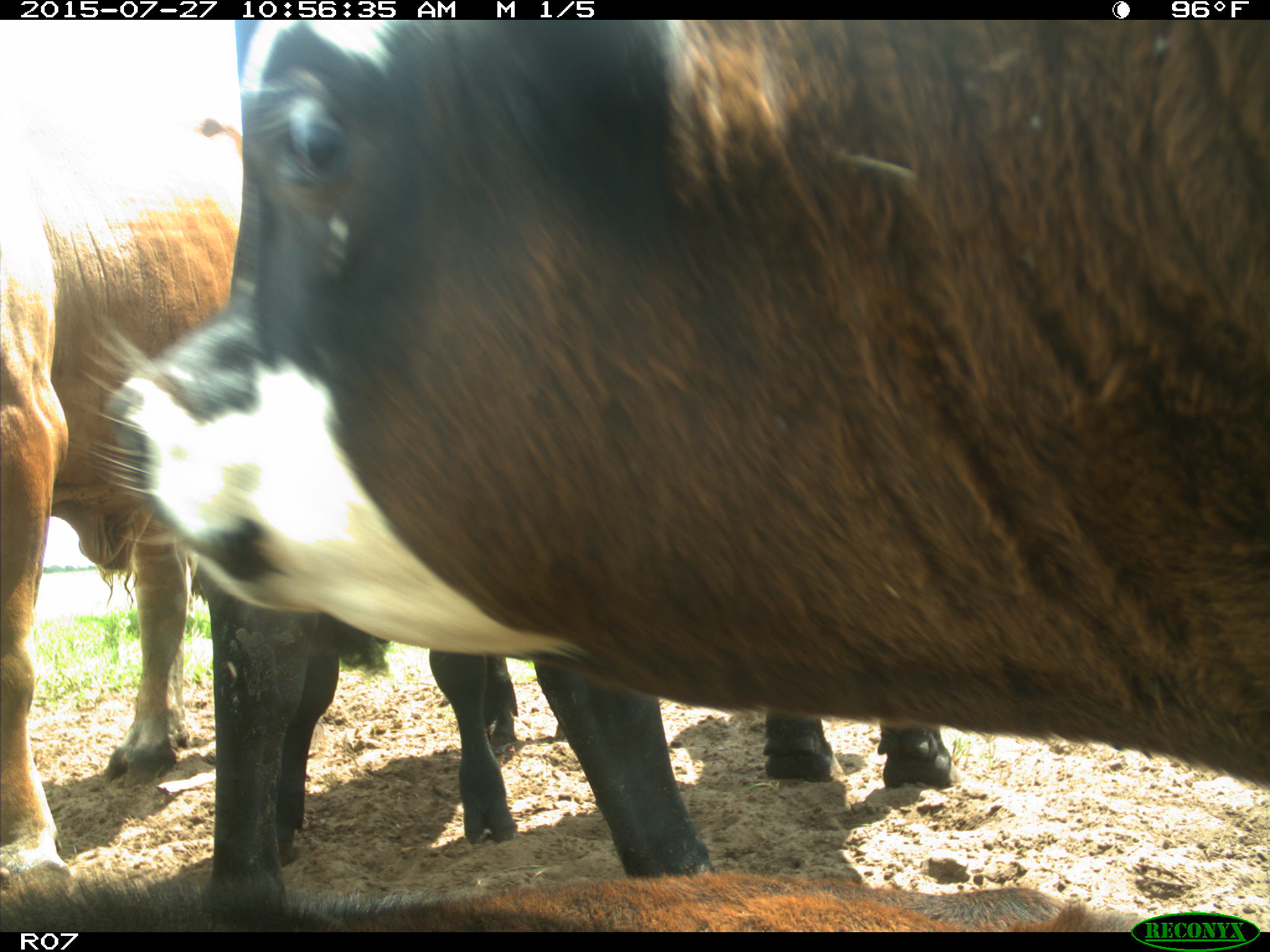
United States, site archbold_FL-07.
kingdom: Animalia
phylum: Chordata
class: Mammalia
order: Artiodactyla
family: Bovidae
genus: Bos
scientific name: Bos taurus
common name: domestic cow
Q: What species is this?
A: Bos taurus (domestic cow).